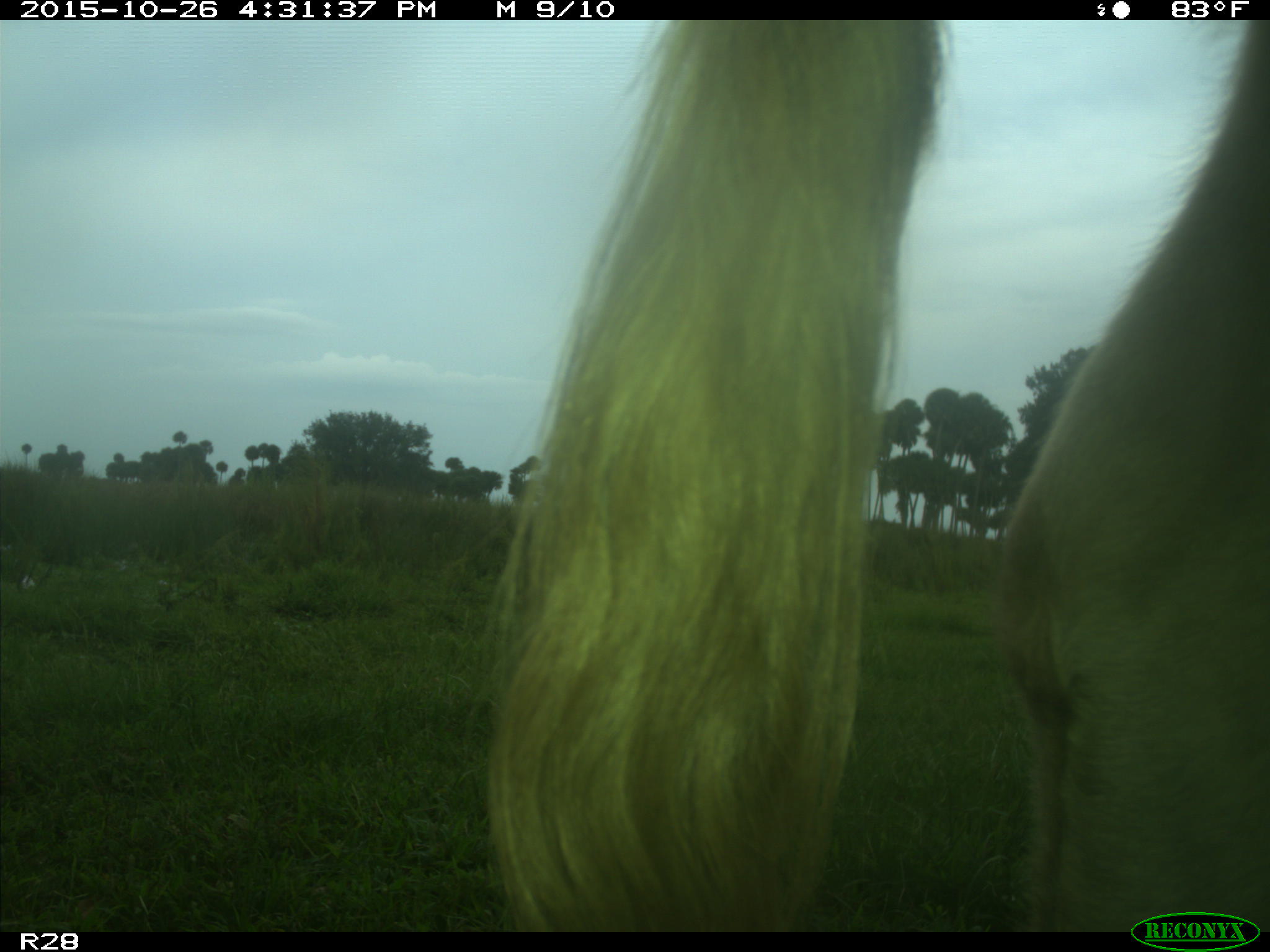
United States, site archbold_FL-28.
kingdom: Animalia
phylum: Chordata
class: Mammalia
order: Artiodactyla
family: Bovidae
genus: Bos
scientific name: Bos taurus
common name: domestic cow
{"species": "Bos taurus (domestic cow)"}